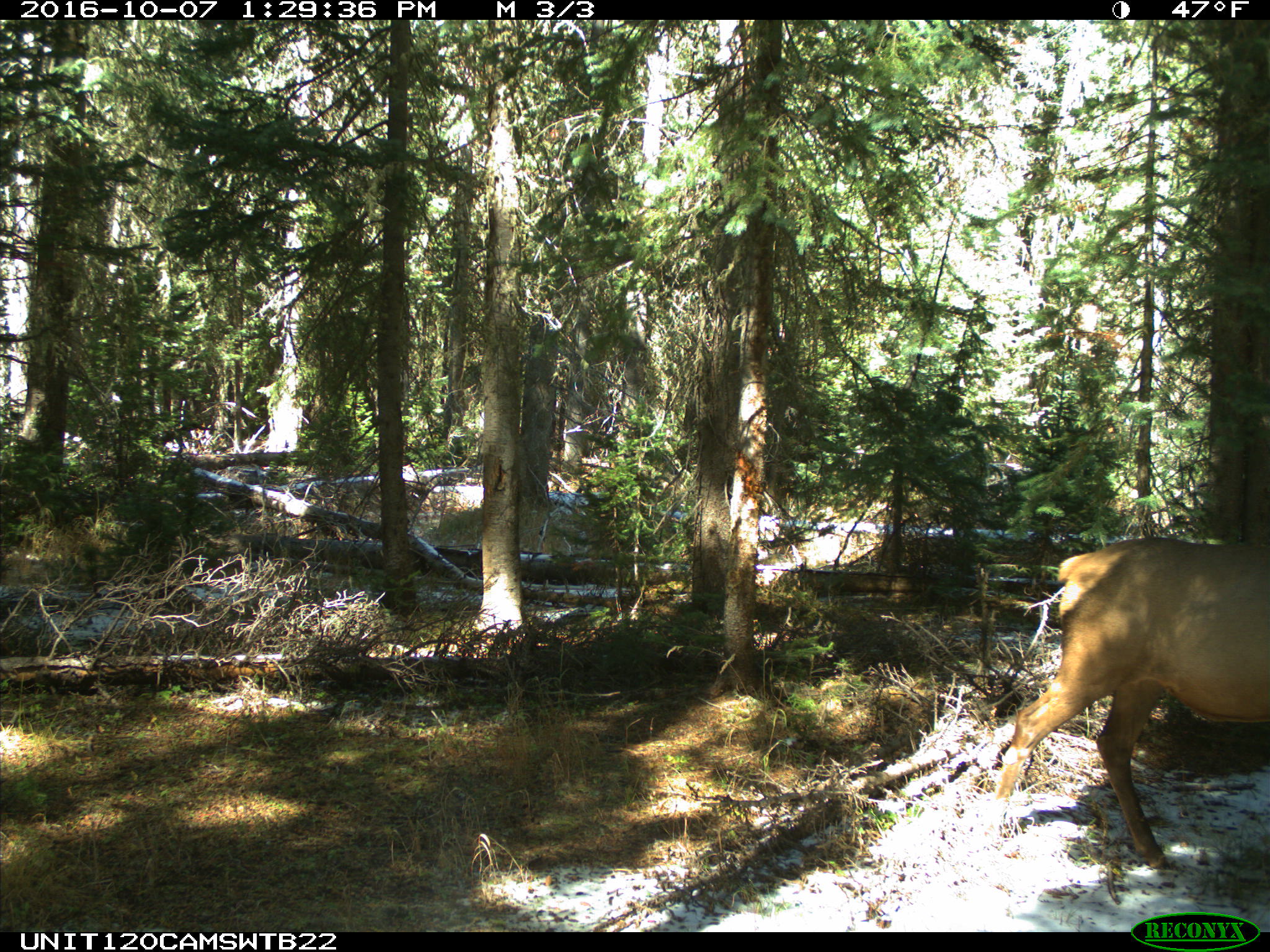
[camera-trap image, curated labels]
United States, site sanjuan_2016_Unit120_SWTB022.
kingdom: Animalia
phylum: Chordata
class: Mammalia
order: Artiodactyla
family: Cervidae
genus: Cervus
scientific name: Cervus elaphus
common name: red deer